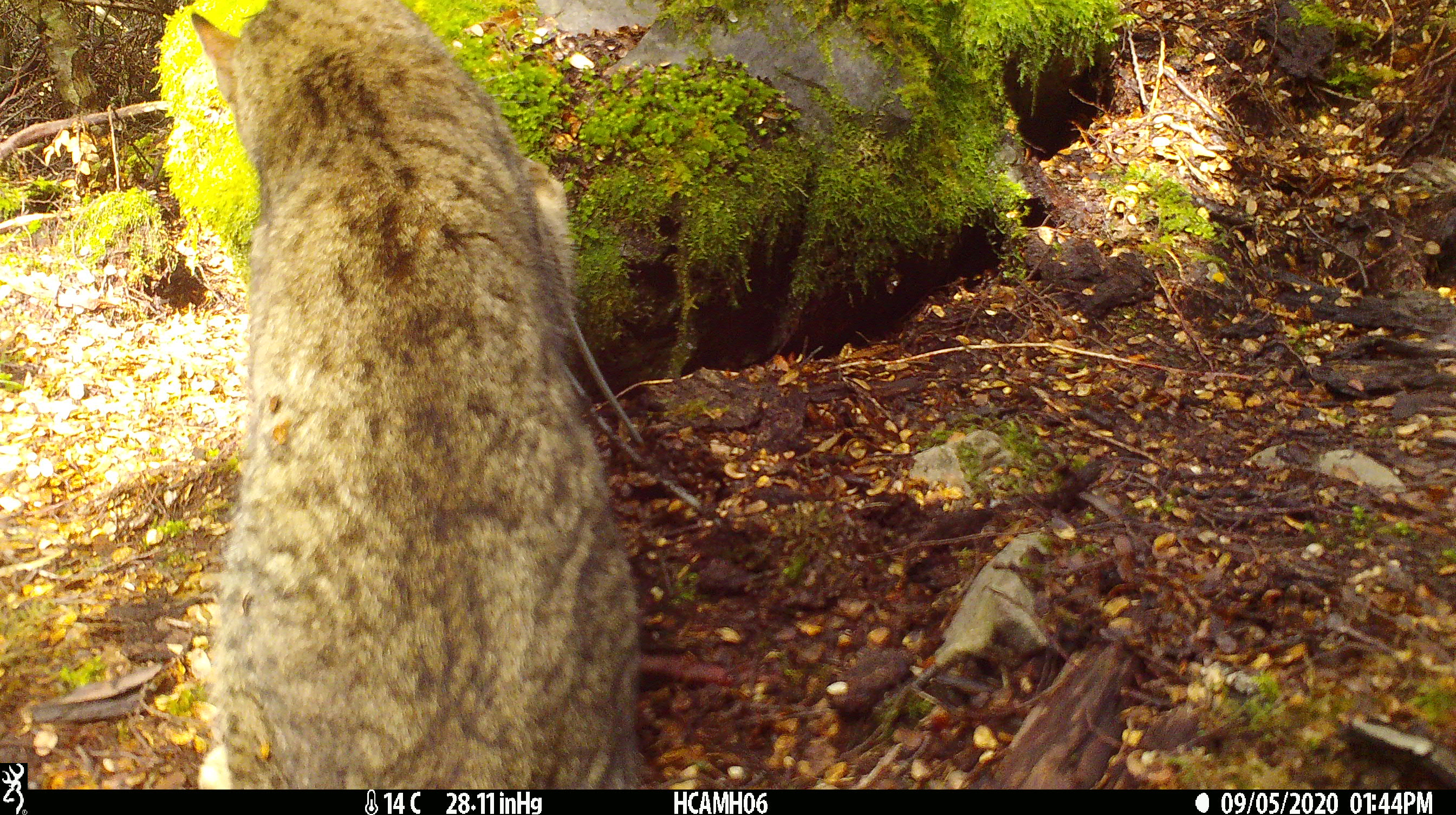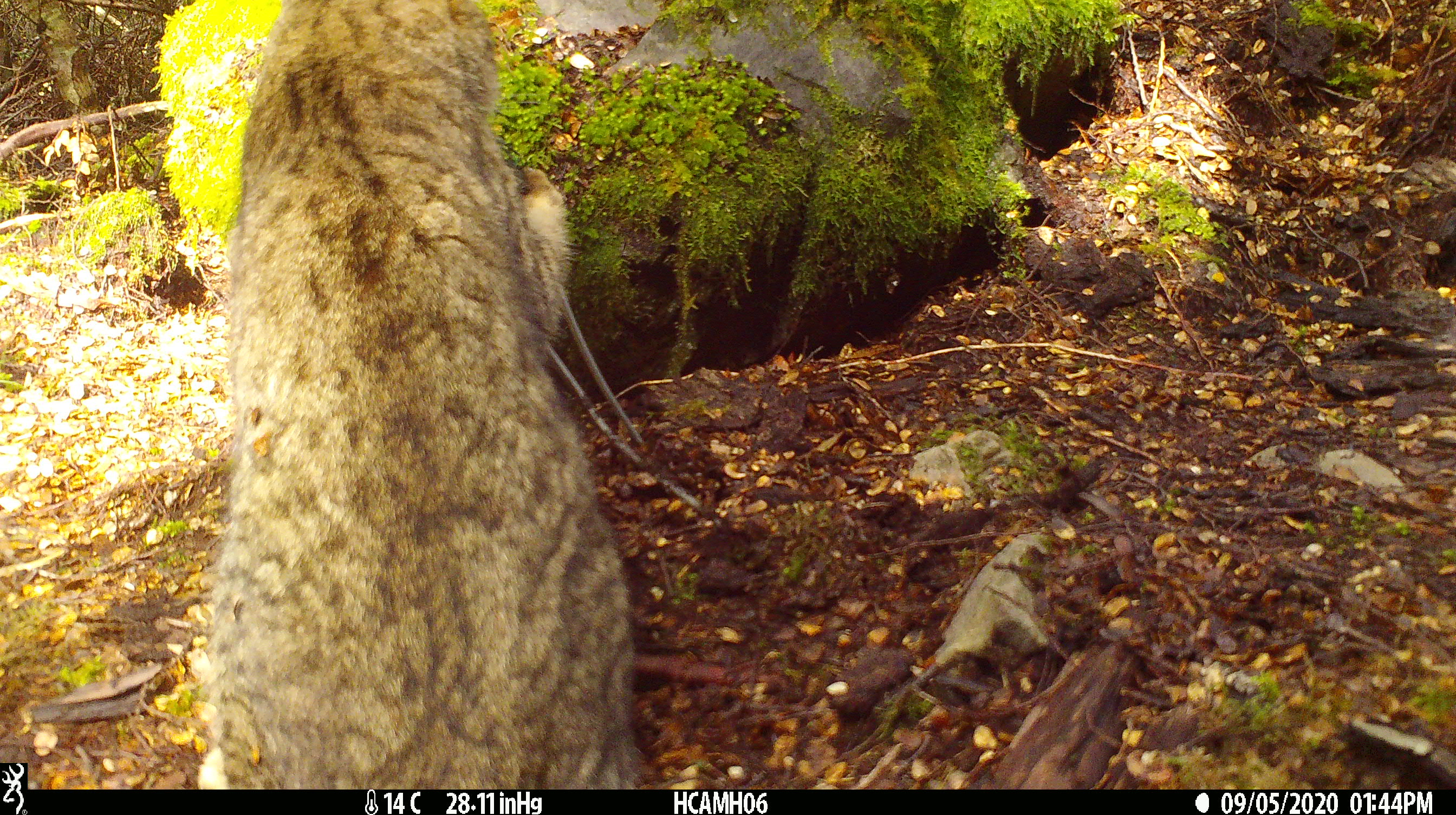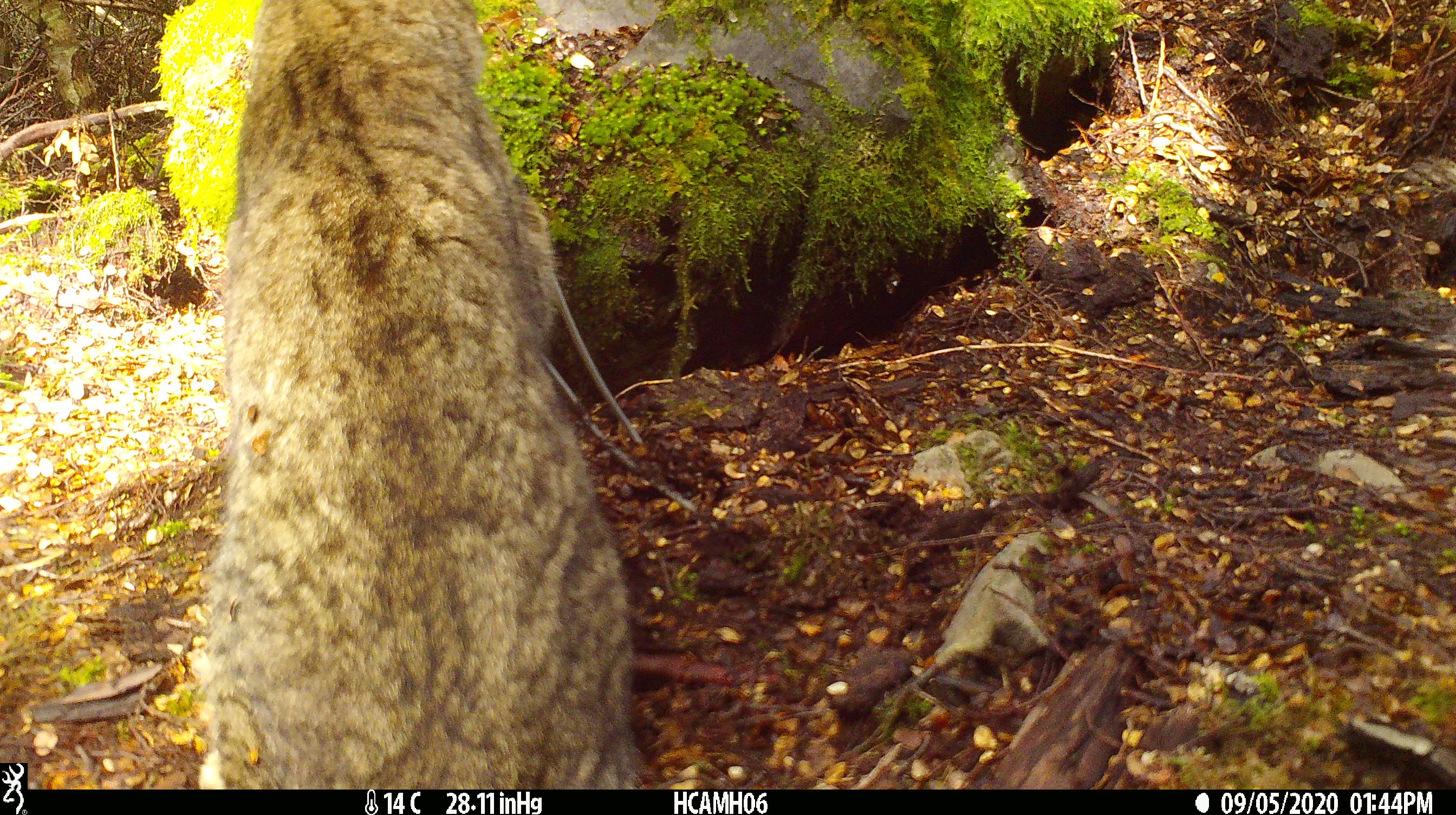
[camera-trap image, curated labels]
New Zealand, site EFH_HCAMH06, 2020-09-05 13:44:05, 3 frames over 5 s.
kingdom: Animalia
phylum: Chordata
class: Mammalia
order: Carnivora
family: Felidae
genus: Felis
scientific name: Felis catus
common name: domestic cat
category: cat